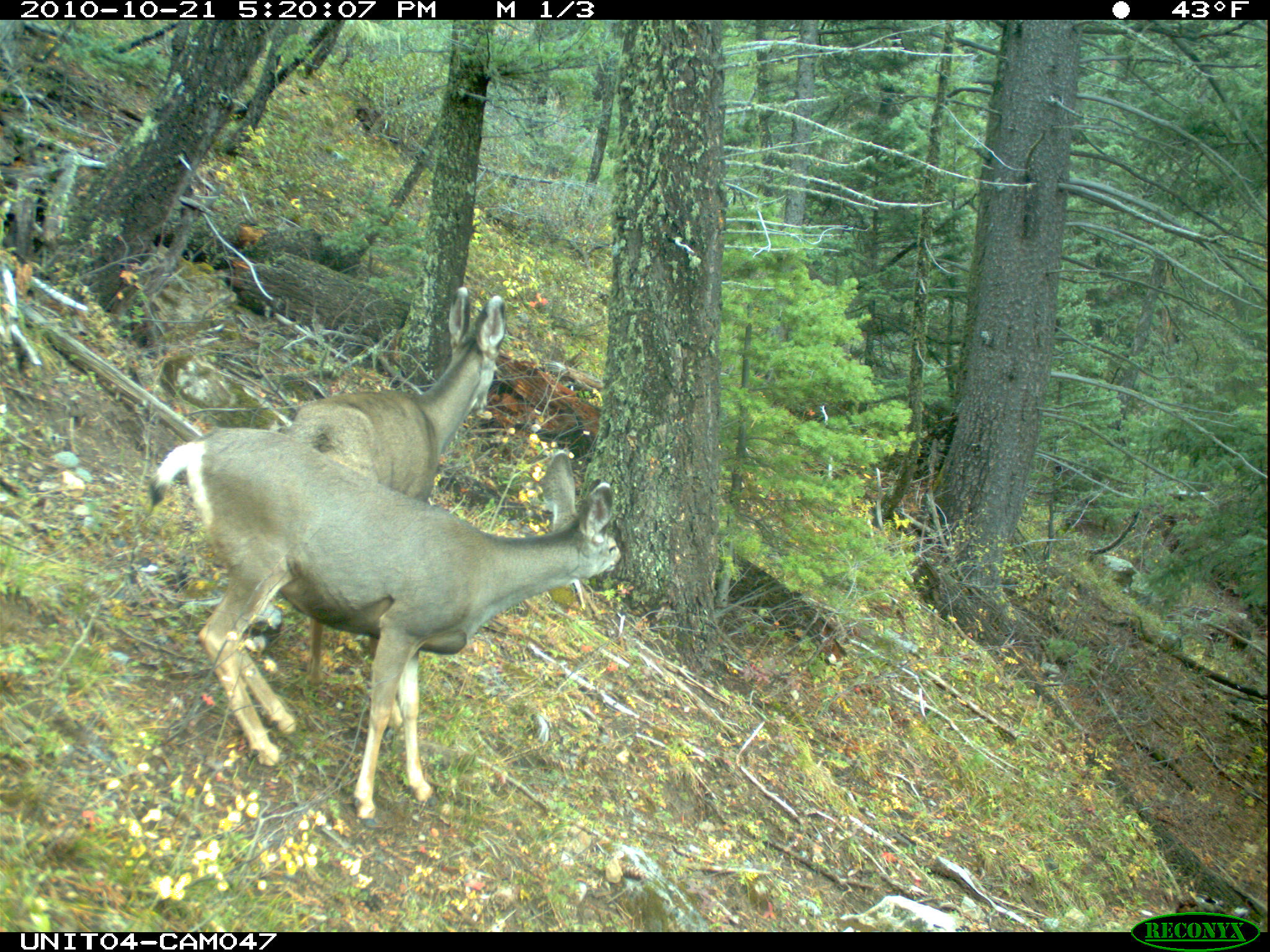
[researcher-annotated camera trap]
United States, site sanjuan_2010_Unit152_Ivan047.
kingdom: Animalia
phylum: Chordata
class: Mammalia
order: Artiodactyla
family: Cervidae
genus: Odocoileus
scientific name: Odocoileus hemionus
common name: mule deer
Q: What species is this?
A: Odocoileus hemionus (mule deer).